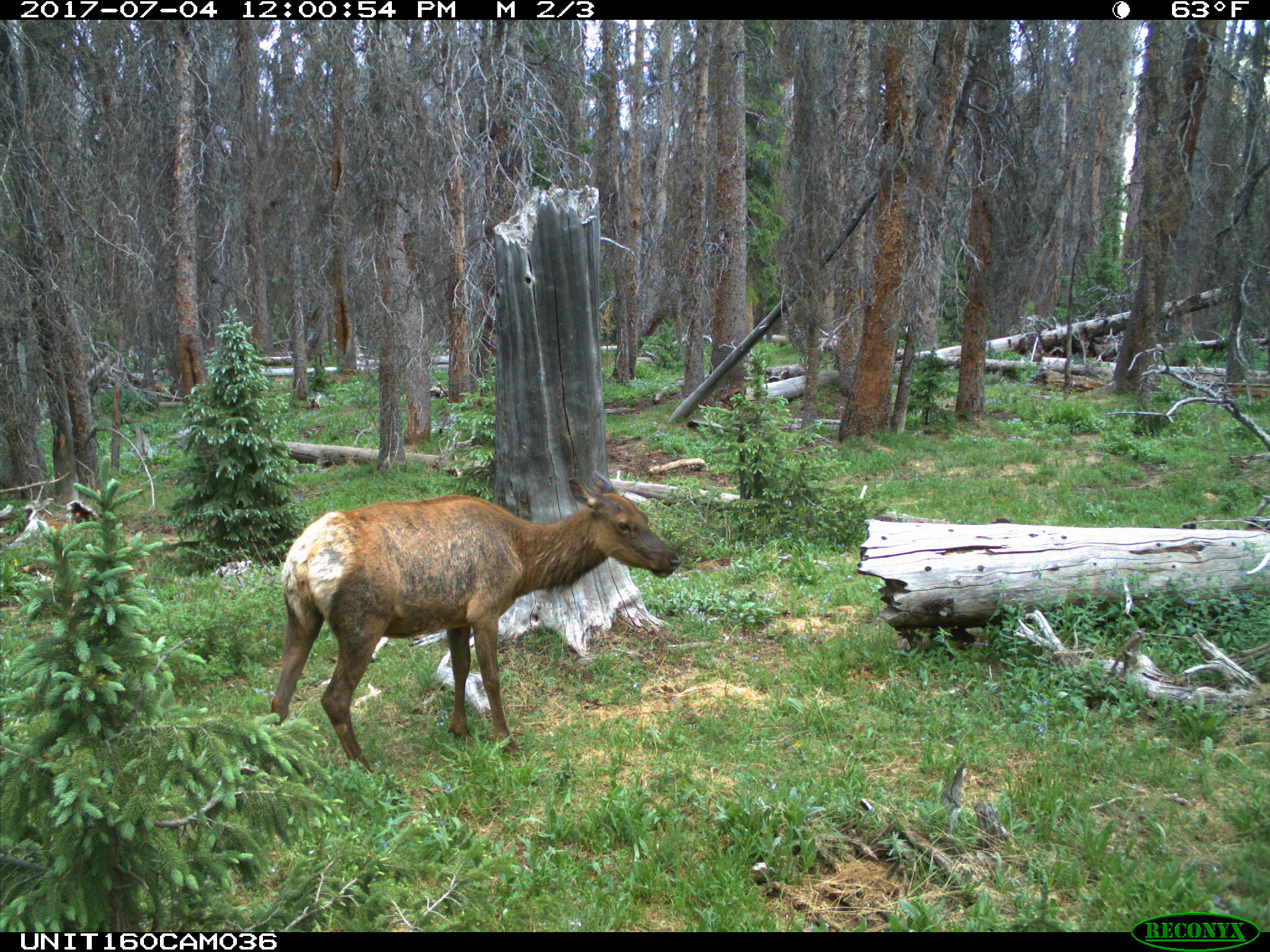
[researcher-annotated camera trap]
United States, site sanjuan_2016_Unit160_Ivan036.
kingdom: Animalia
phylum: Chordata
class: Mammalia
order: Artiodactyla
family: Cervidae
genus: Cervus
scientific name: Cervus elaphus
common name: red deer